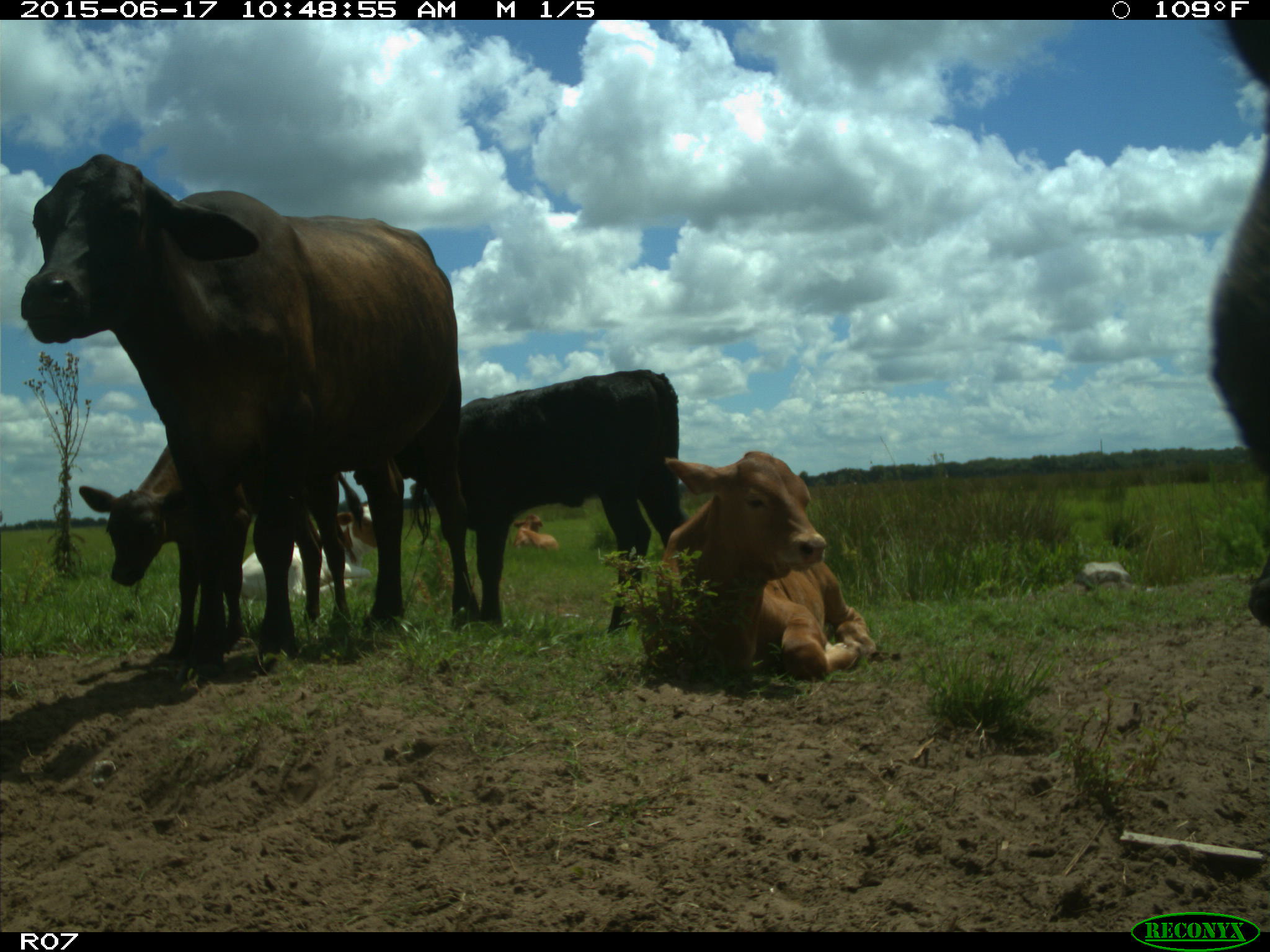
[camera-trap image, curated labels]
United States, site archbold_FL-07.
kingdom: Animalia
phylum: Chordata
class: Mammalia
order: Artiodactyla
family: Bovidae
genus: Bos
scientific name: Bos taurus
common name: domestic cow